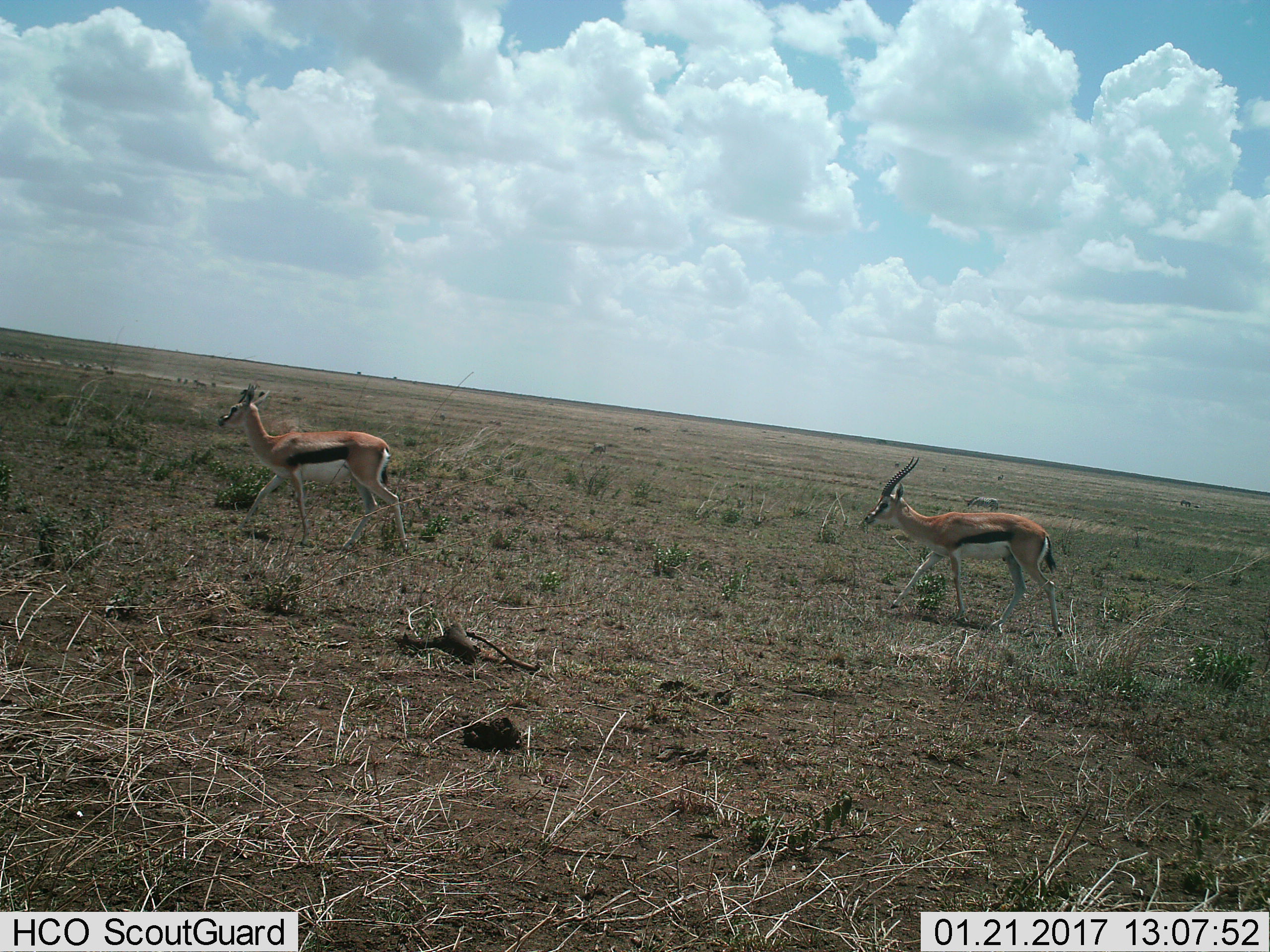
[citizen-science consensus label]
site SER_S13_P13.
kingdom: Animalia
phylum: Chordata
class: Mammalia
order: Artiodactyla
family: Bovidae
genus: Eudorcas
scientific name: Eudorcas thomsonii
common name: thomson's gazelle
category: gazellethomsons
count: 2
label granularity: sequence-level